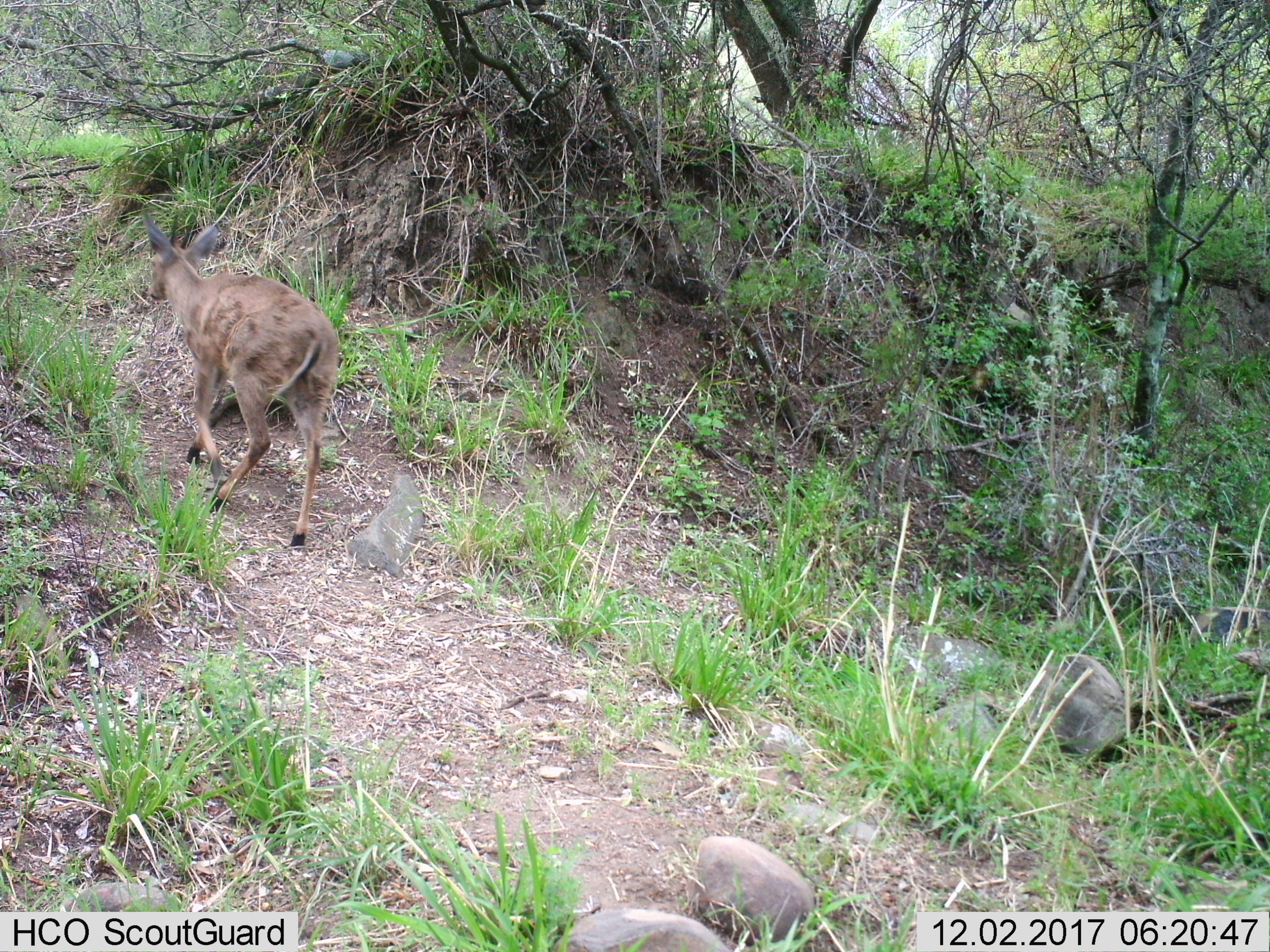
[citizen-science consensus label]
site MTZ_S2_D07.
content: unidentified animal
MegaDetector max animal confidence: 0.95